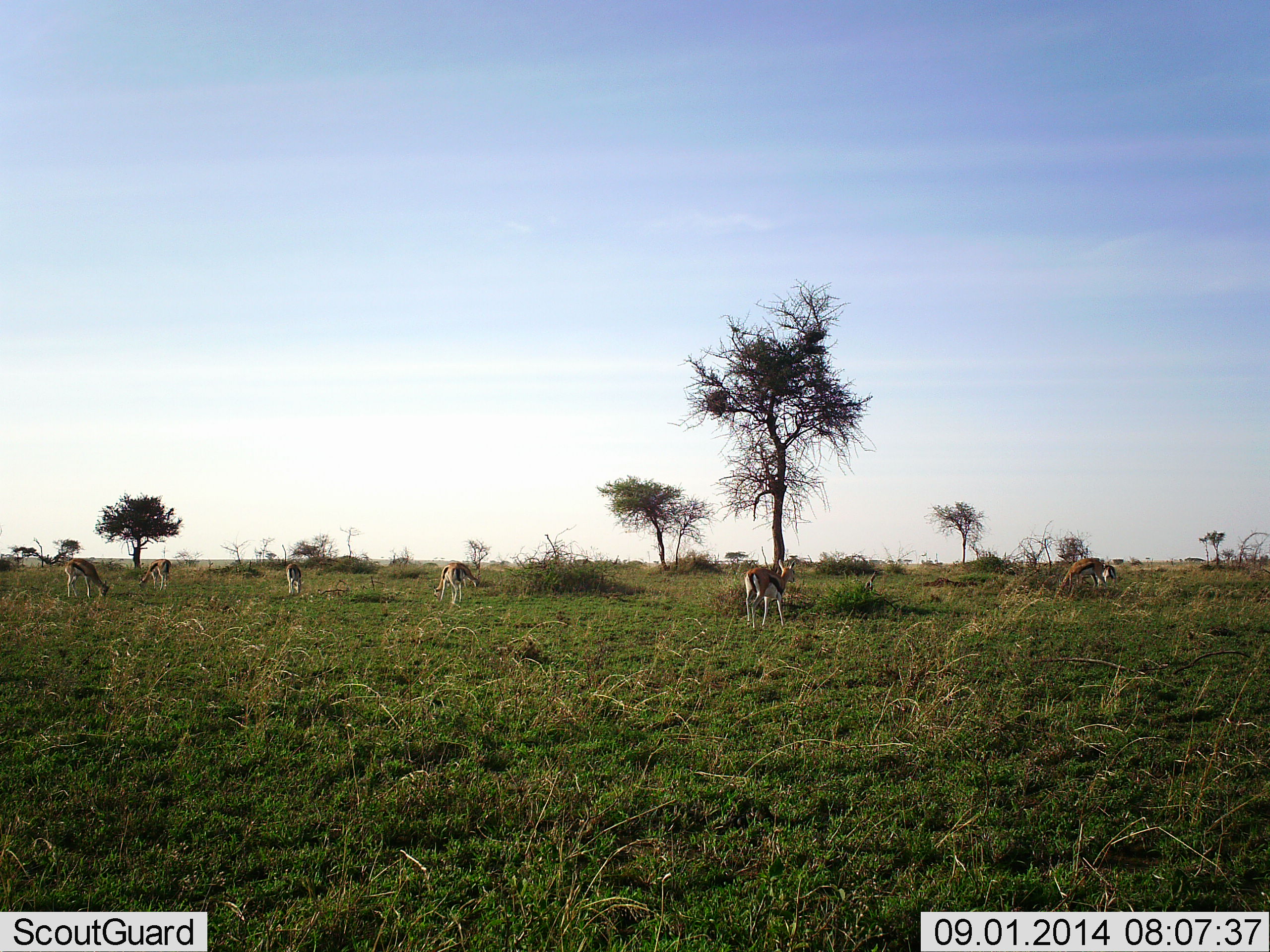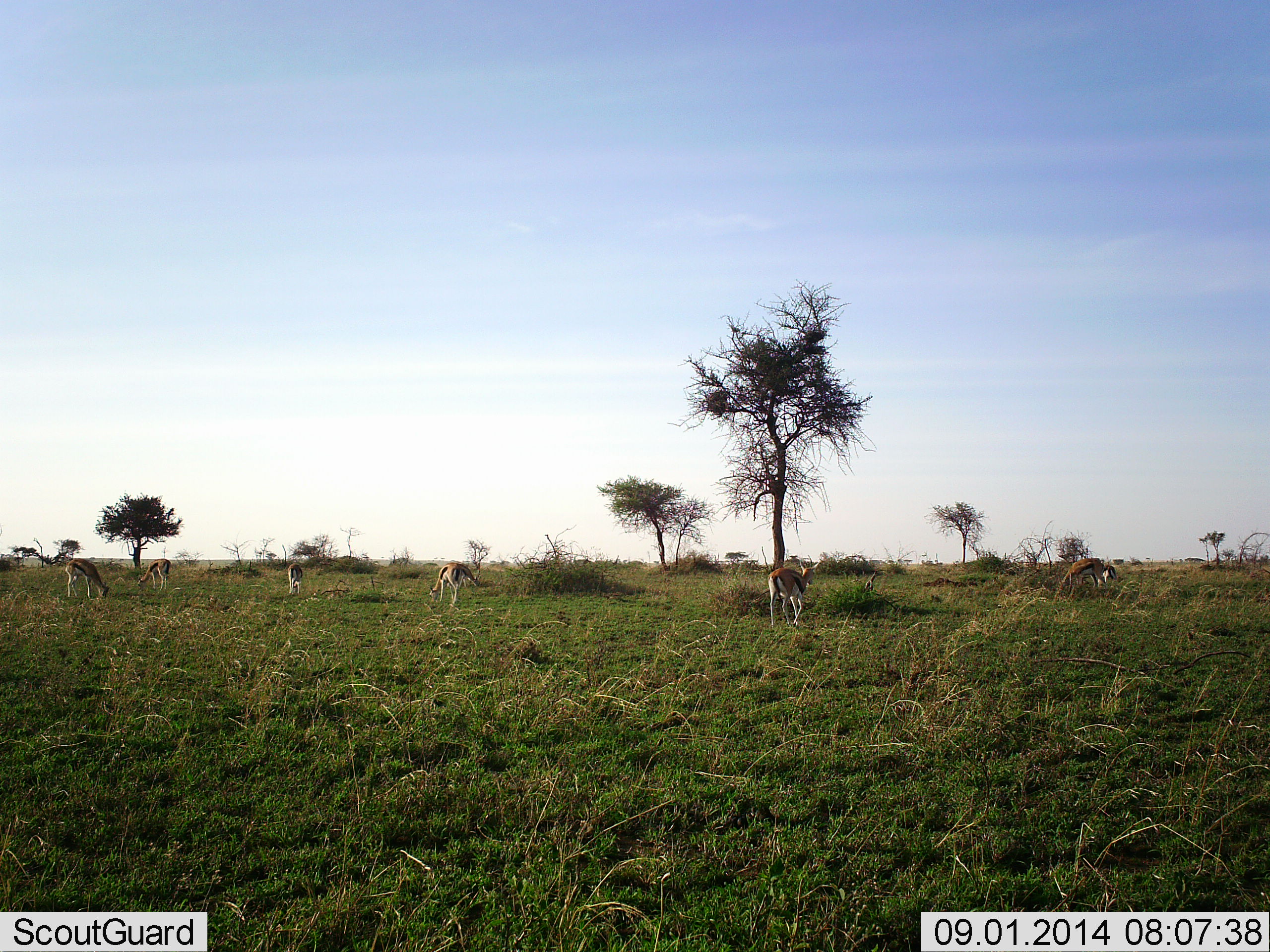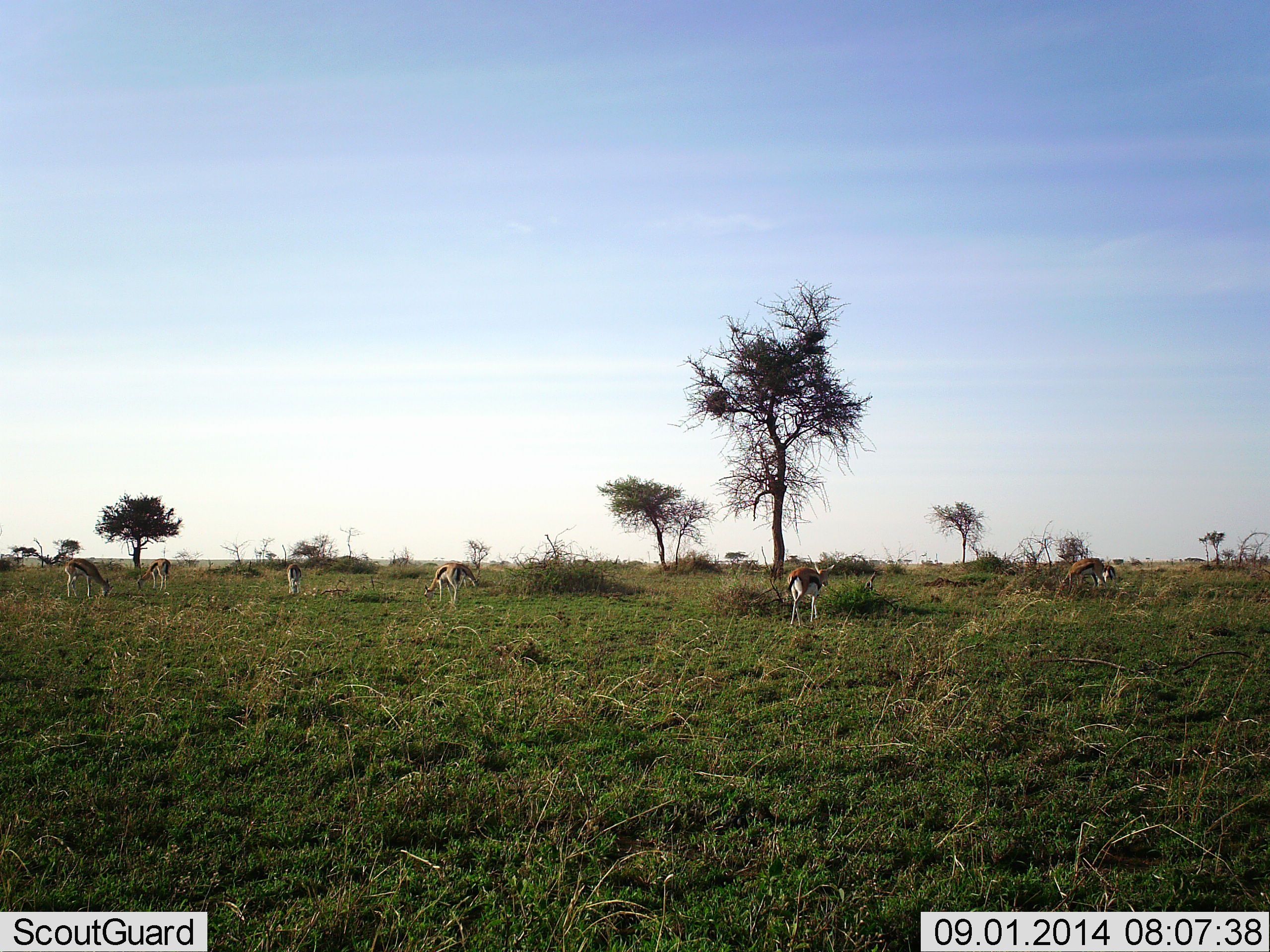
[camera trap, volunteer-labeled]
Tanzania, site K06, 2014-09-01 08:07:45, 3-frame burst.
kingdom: Animalia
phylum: Chordata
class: Mammalia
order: Artiodactyla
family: Bovidae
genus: Eudorcas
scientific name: Eudorcas thomsonii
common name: thomson's gazelle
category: gazellethomsons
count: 6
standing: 20%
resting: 0%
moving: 50%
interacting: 0%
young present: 0%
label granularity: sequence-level